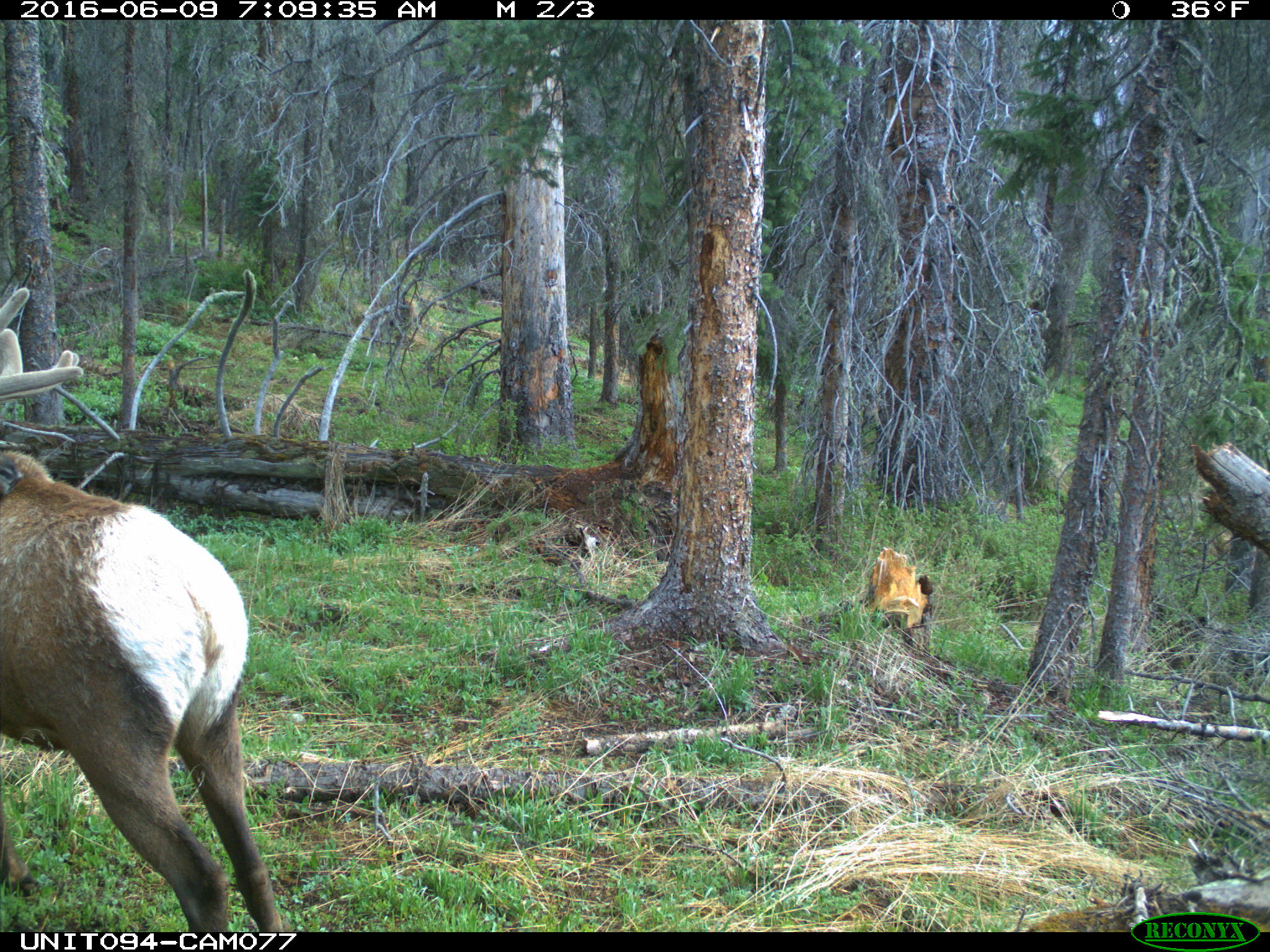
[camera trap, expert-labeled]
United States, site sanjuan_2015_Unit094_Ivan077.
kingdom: Animalia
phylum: Chordata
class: Mammalia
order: Artiodactyla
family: Cervidae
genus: Cervus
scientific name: Cervus elaphus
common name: red deer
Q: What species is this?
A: Cervus elaphus (red deer).